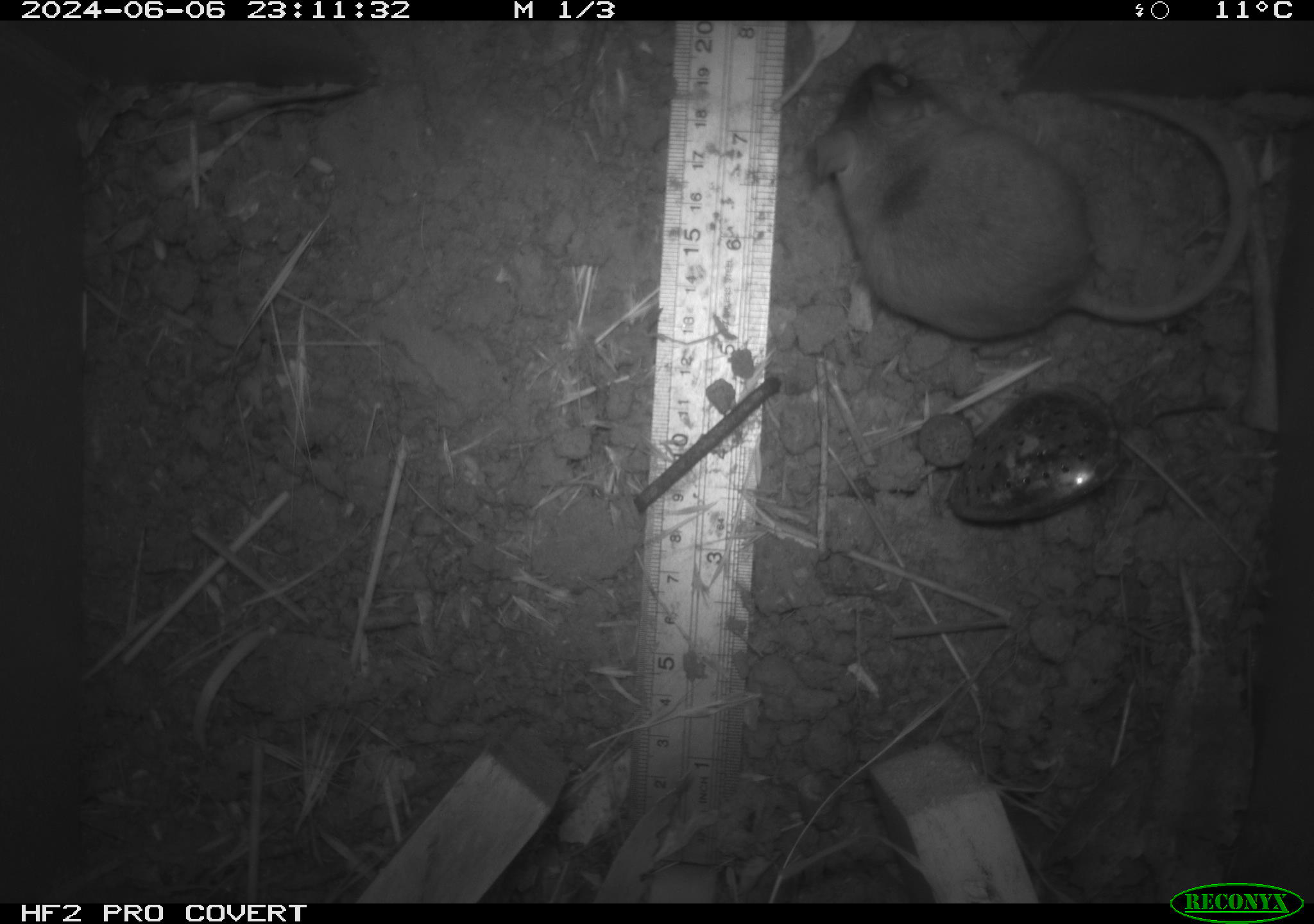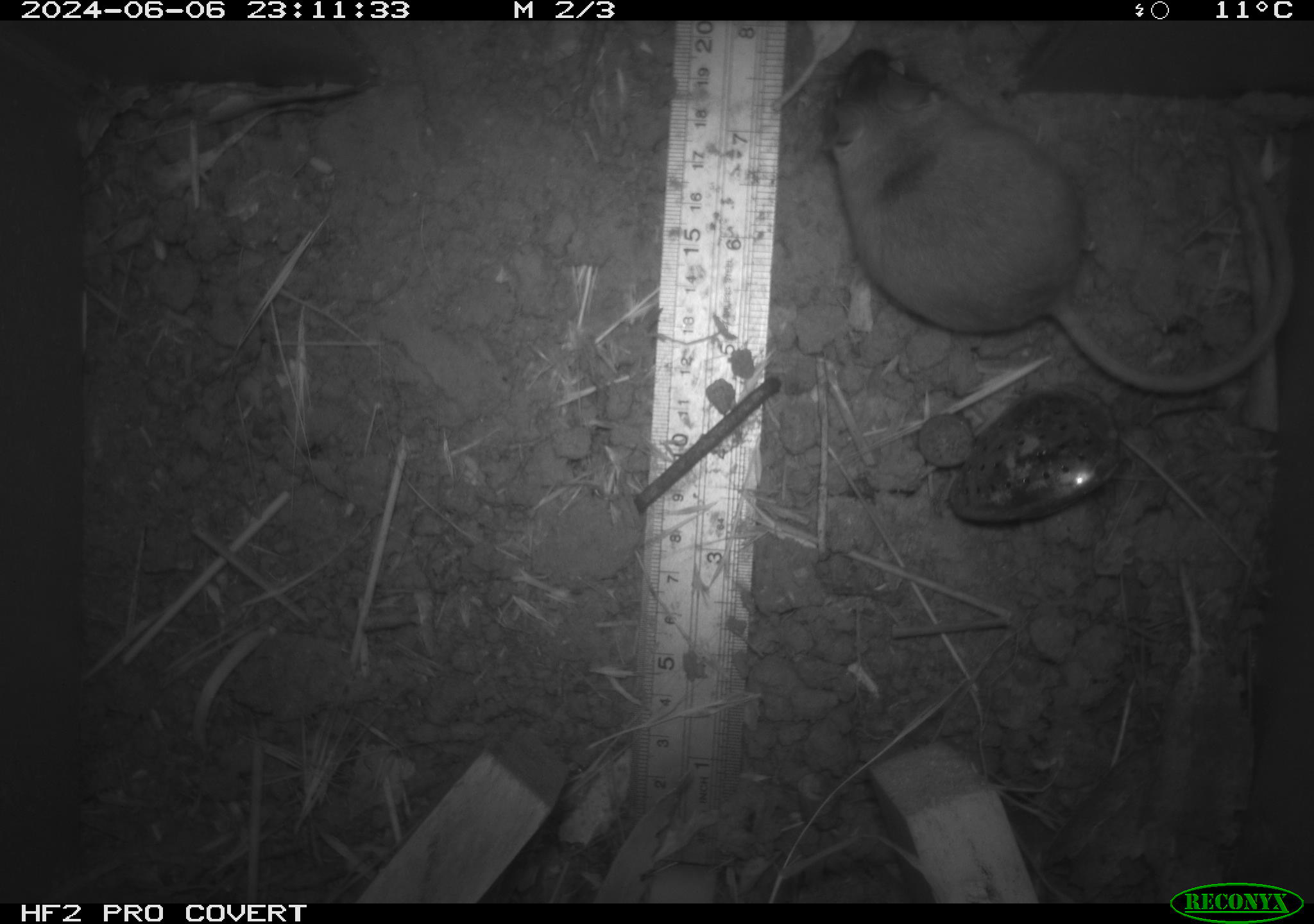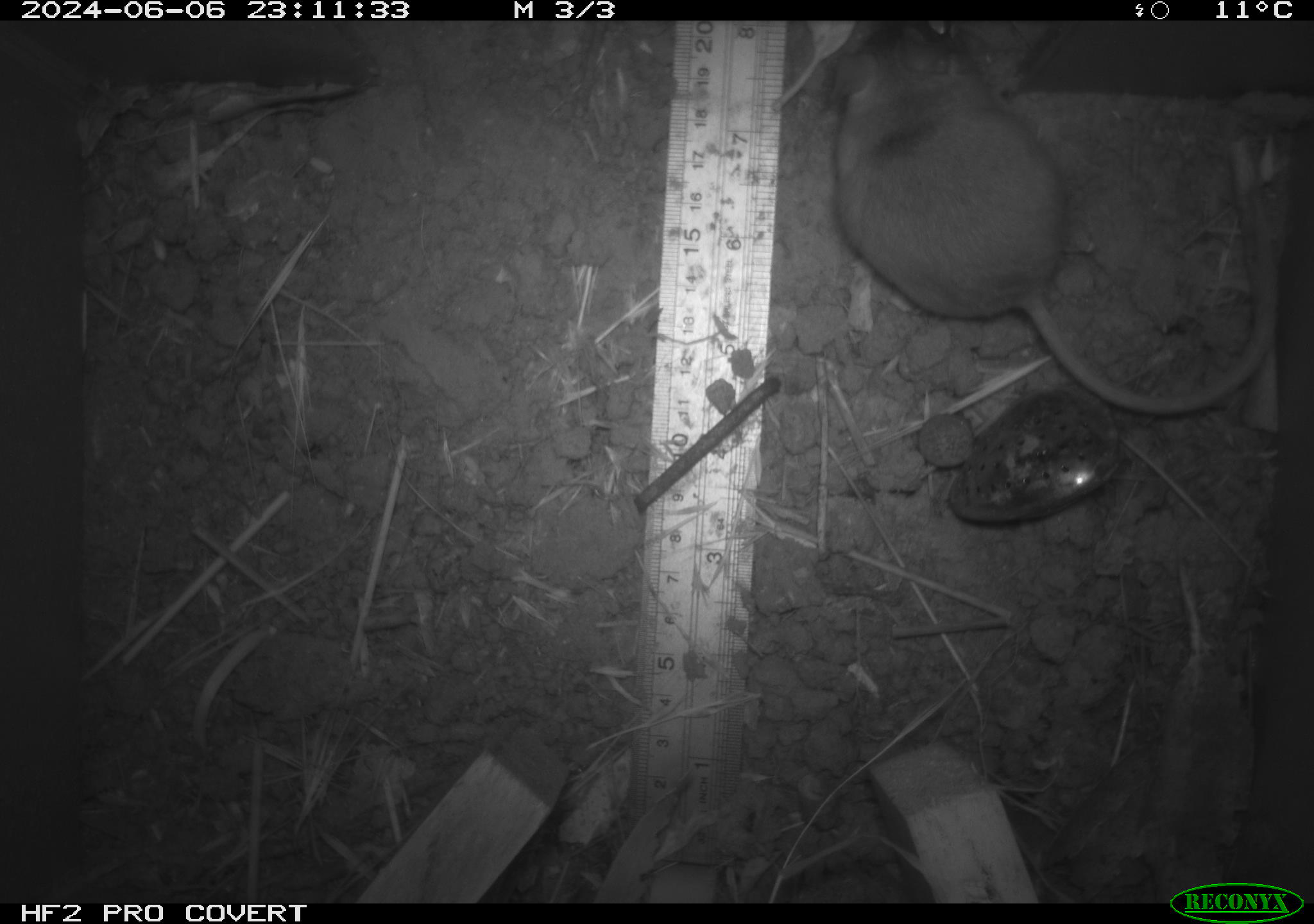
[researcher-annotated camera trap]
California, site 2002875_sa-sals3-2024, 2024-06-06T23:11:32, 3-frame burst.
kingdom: Animalia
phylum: Chordata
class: Mammalia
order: Rodentia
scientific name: Rodentia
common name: mouse species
Mouse species (Rodentia).